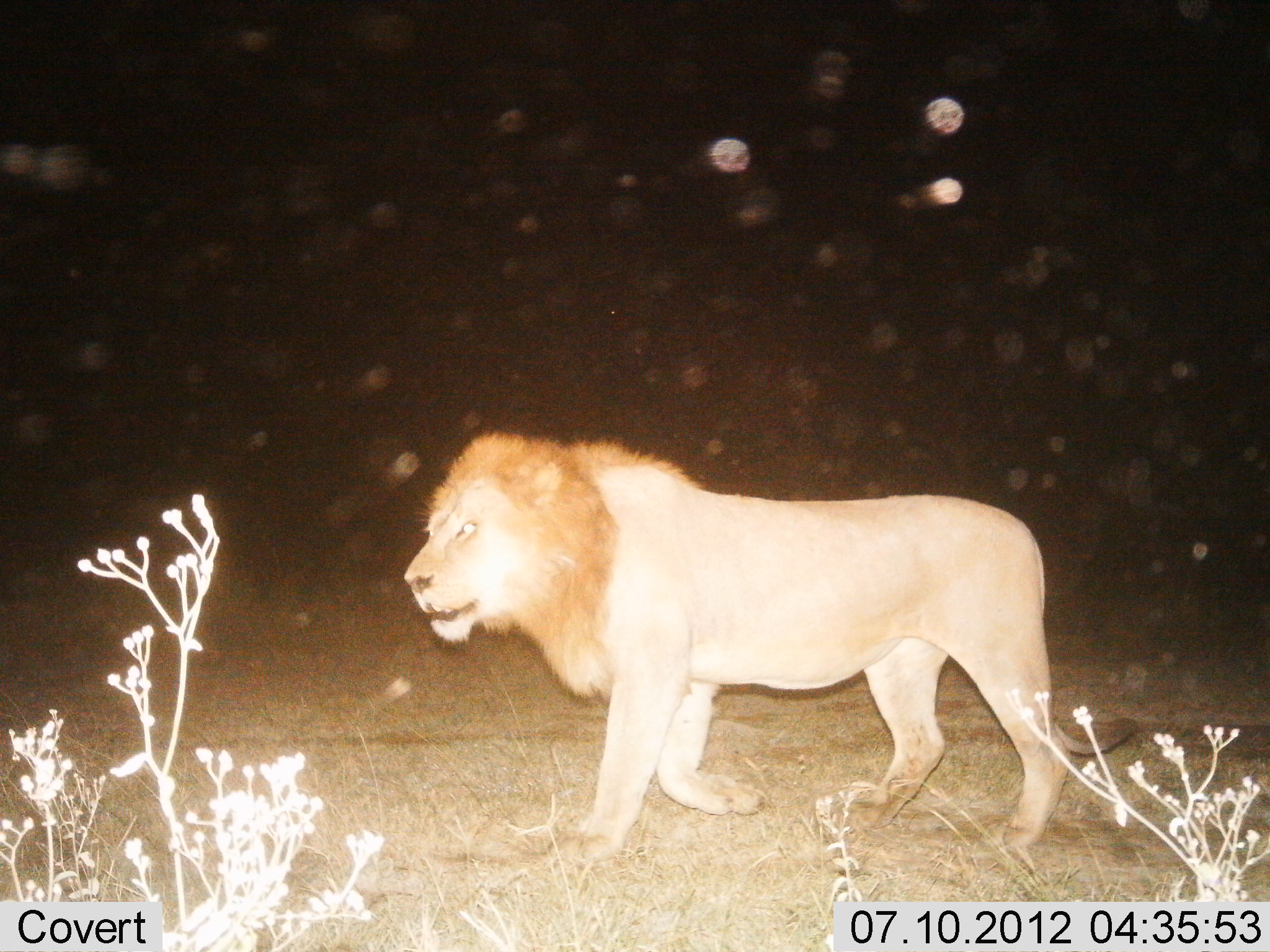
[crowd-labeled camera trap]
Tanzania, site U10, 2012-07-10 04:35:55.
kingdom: Animalia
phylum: Chordata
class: Mammalia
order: Carnivora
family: Felidae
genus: Panthera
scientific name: Panthera leo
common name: lion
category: lionmale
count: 1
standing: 20%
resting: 0%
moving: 90%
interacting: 0%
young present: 0%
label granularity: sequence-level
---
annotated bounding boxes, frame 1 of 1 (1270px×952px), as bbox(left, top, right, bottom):
animal: bbox(405, 430, 1138, 864)